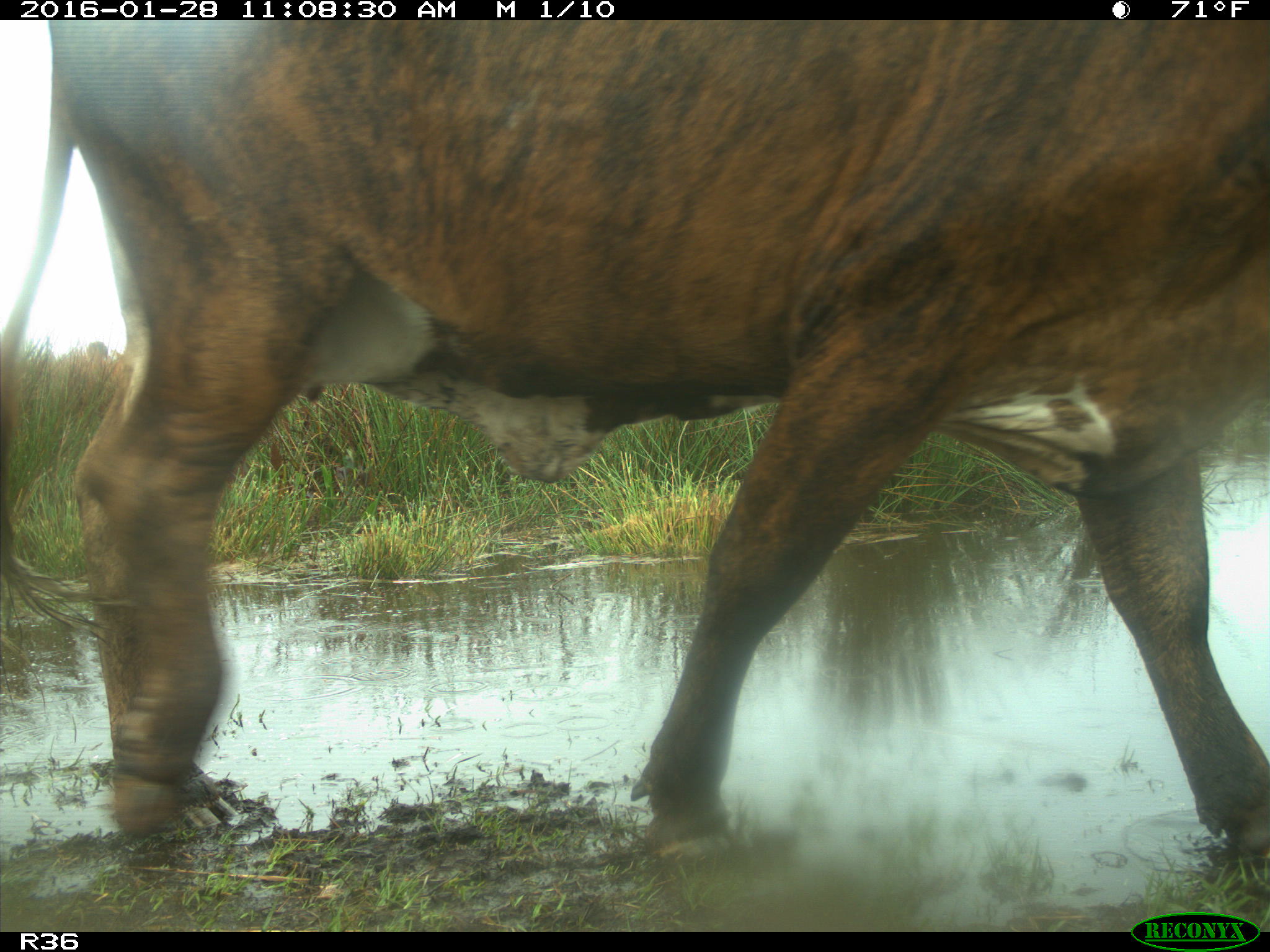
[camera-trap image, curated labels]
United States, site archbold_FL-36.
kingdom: Animalia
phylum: Chordata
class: Mammalia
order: Artiodactyla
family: Bovidae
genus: Bos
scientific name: Bos taurus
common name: domestic cow